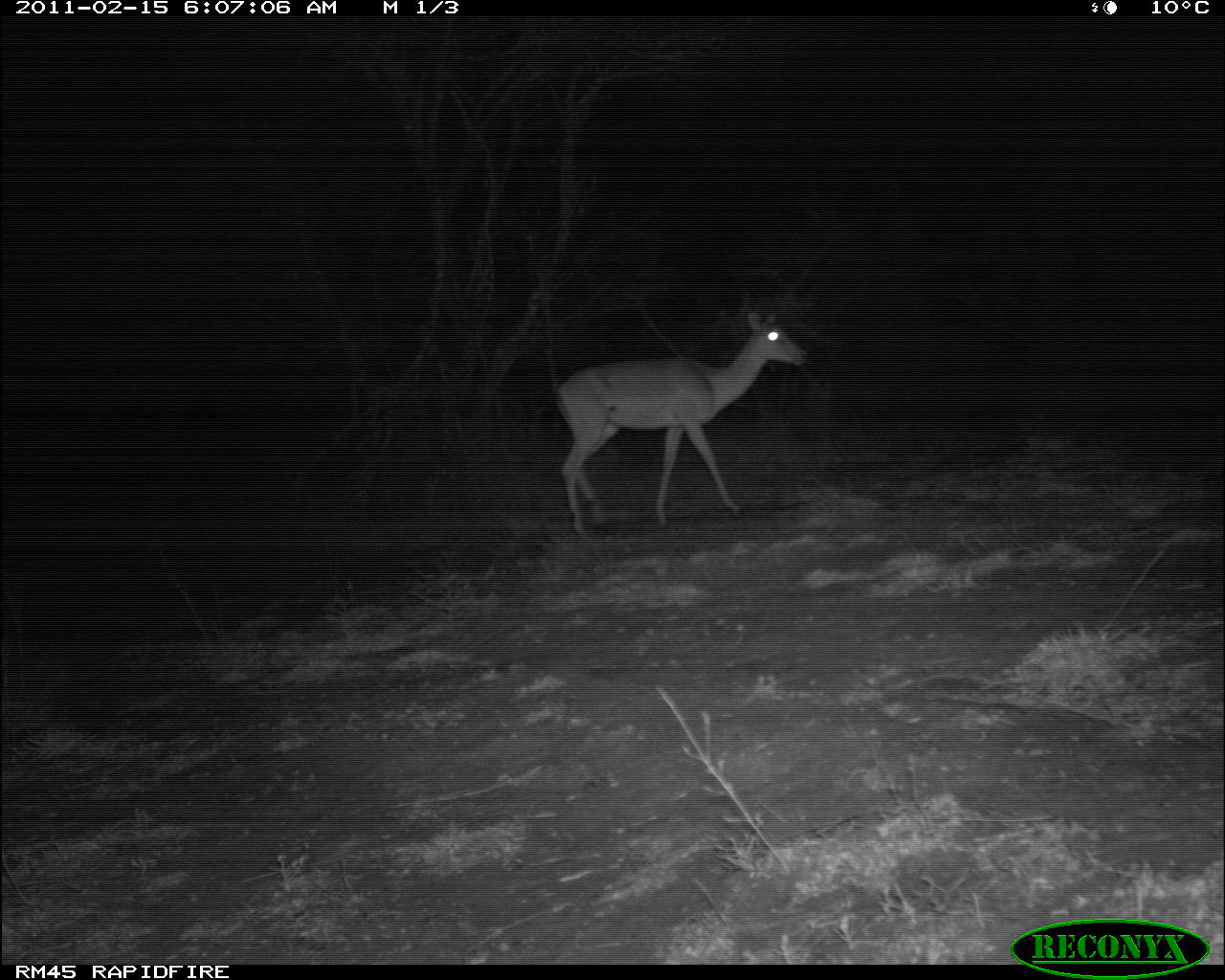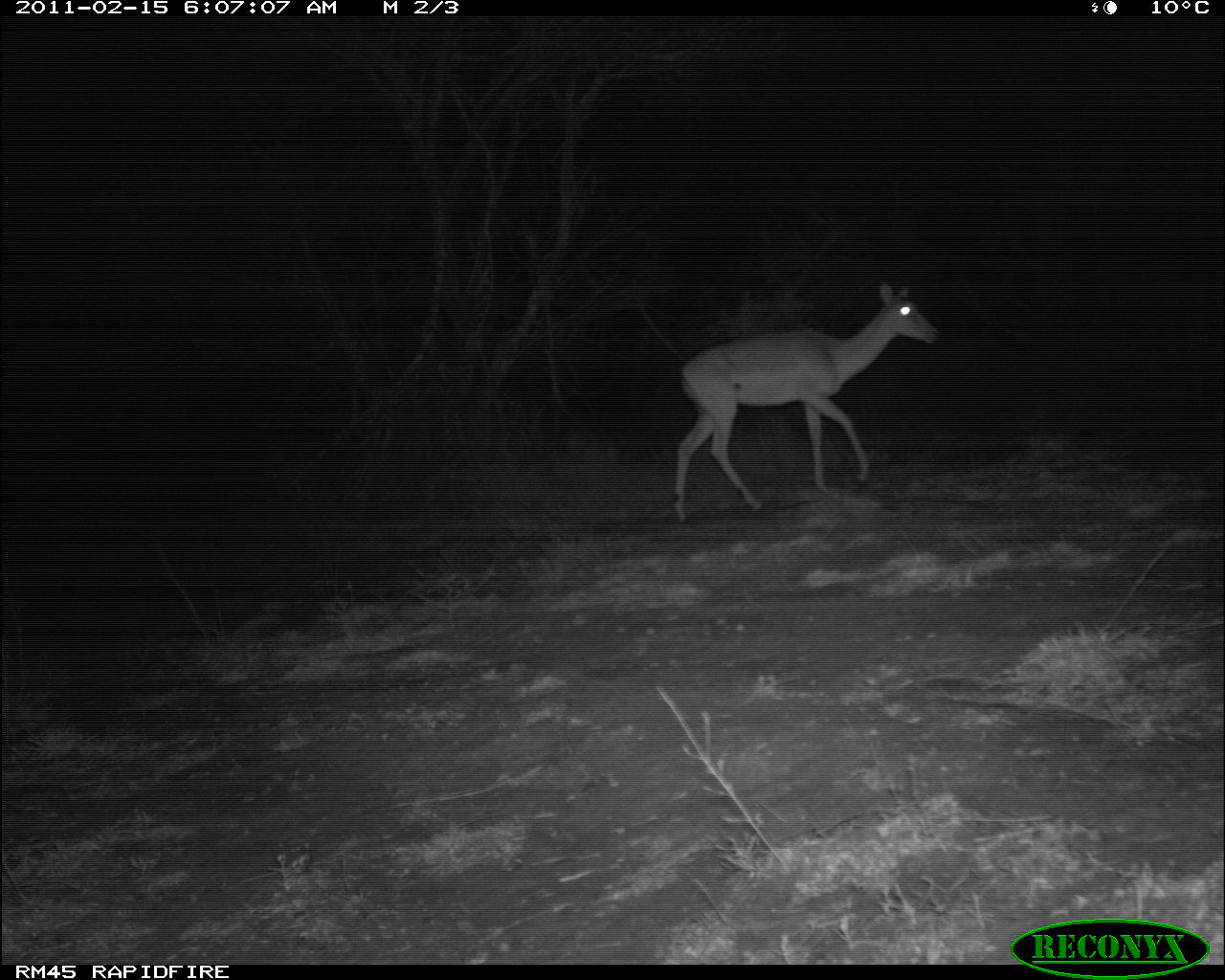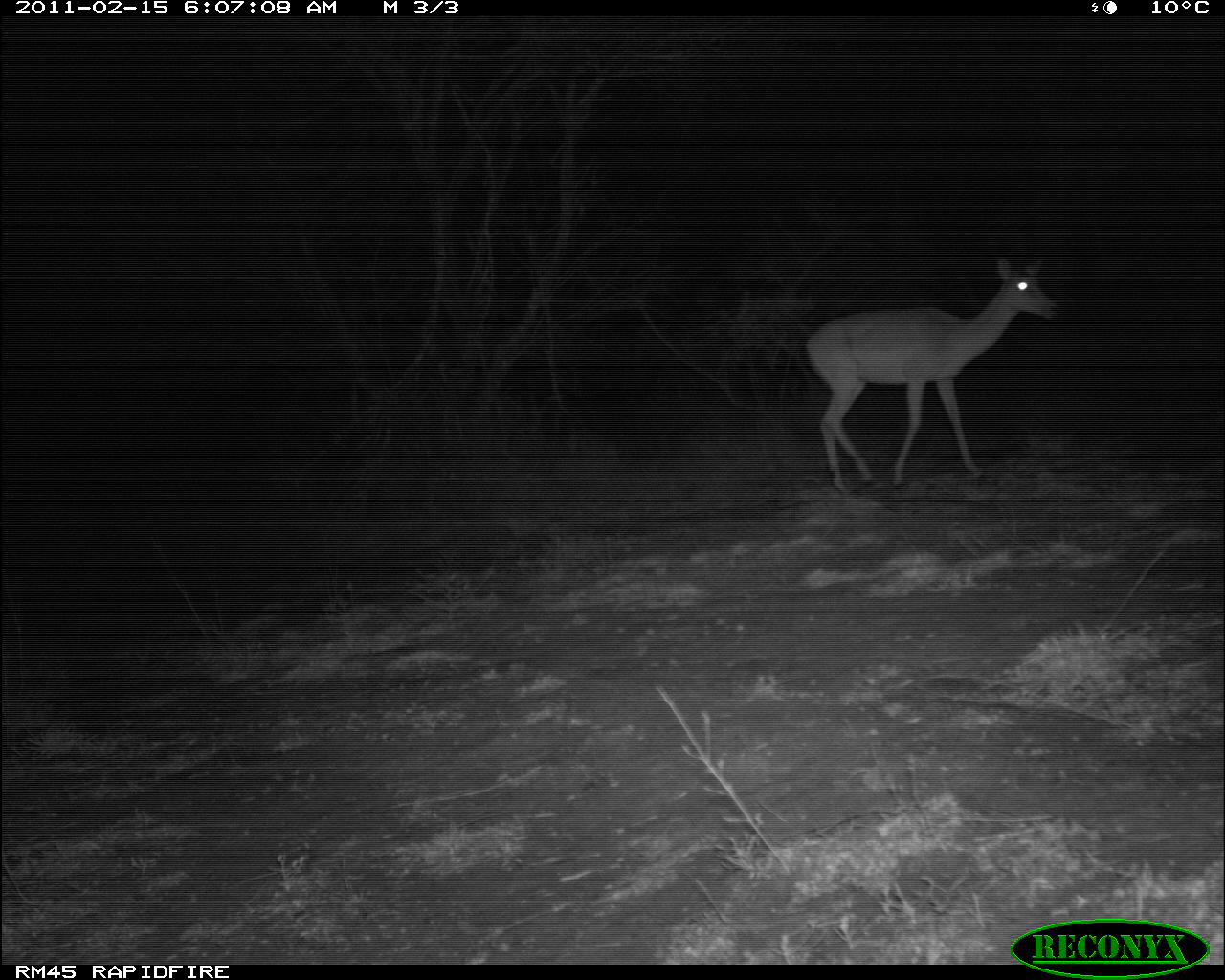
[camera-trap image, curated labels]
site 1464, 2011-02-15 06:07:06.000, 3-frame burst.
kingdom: Animalia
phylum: Chordata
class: Mammalia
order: Artiodactyla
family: Bovidae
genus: Aepyceros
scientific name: Aepyceros melampus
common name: impala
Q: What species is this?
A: Aepyceros melampus (impala).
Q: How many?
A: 1.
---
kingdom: Animalia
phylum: Chordata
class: Mammalia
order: Artiodactyla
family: Bovidae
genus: Madoqua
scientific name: Madoqua guentheri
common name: günther's dik-dik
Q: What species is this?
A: Madoqua guentheri (günther's dik-dik).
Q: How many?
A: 1.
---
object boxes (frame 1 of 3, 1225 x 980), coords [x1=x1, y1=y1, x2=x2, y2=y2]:
aepyceros melampus: [x1=555, y1=308, x2=808, y2=539]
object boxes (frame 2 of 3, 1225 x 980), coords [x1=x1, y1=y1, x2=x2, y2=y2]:
aepyceros melampus: [x1=672, y1=281, x2=939, y2=524]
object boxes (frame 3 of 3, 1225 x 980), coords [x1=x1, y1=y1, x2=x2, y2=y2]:
madoqua guentheri: [x1=802, y1=254, x2=1058, y2=494]